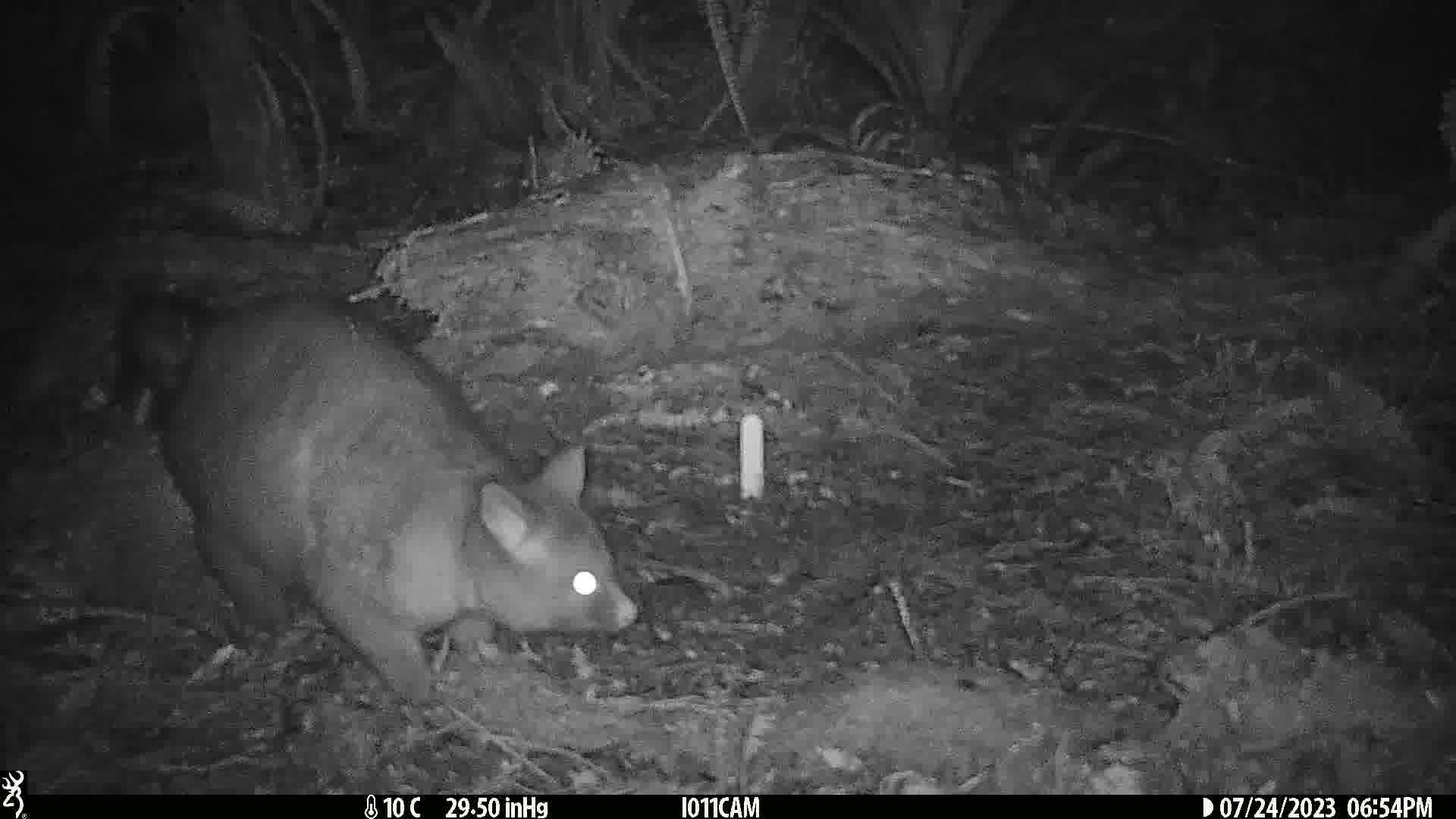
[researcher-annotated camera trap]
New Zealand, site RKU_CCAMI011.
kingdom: Animalia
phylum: Chordata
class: Mammalia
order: Diprotodontia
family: Phalangeridae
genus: Trichosurus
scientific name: Trichosurus vulpecula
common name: common brushtail possum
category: possum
Possum (common brushtail possum) (Trichosurus vulpecula).